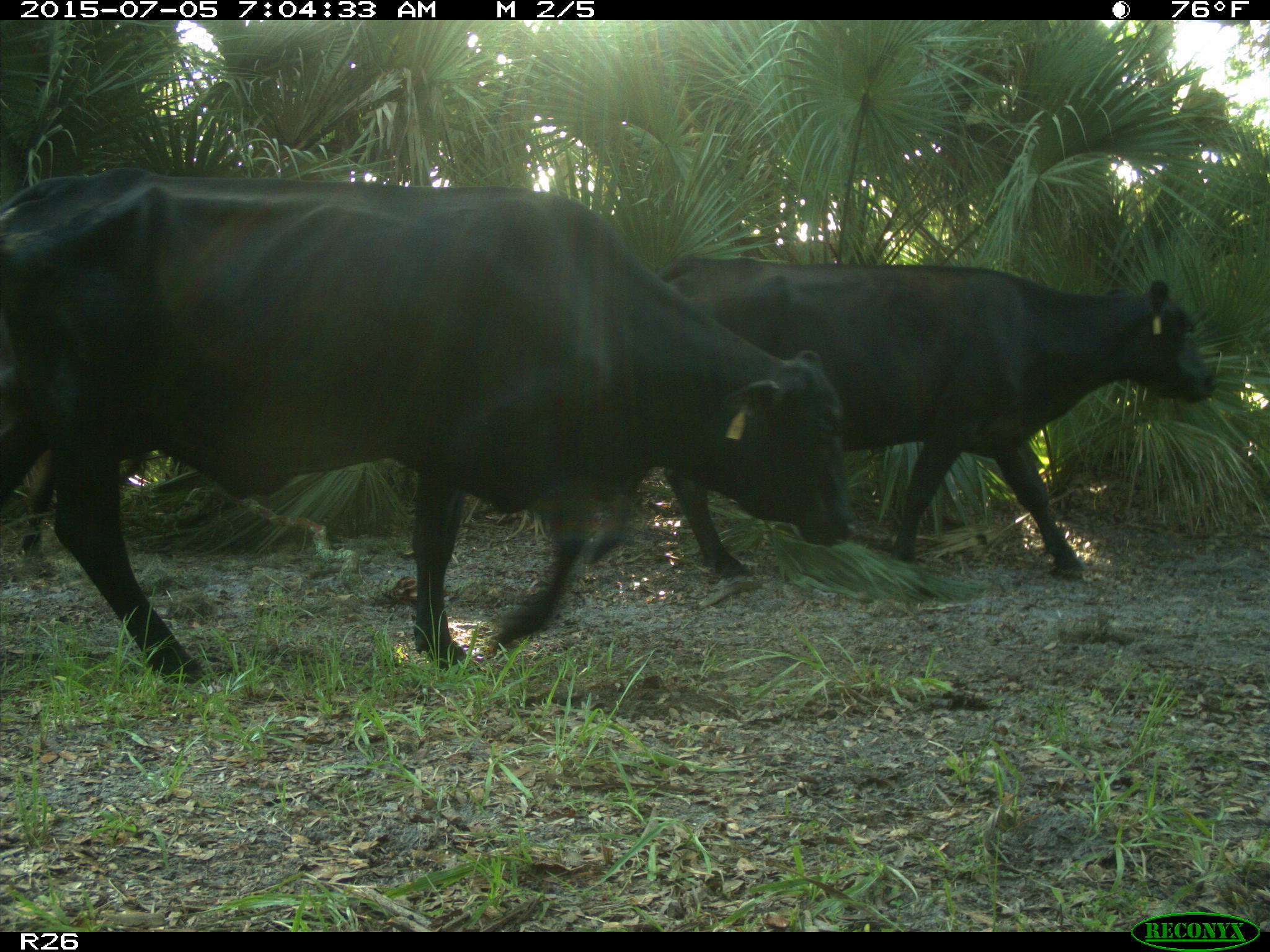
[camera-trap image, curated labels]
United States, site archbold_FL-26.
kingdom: Animalia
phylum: Chordata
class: Mammalia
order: Artiodactyla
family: Bovidae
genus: Bos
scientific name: Bos taurus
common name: domestic cow